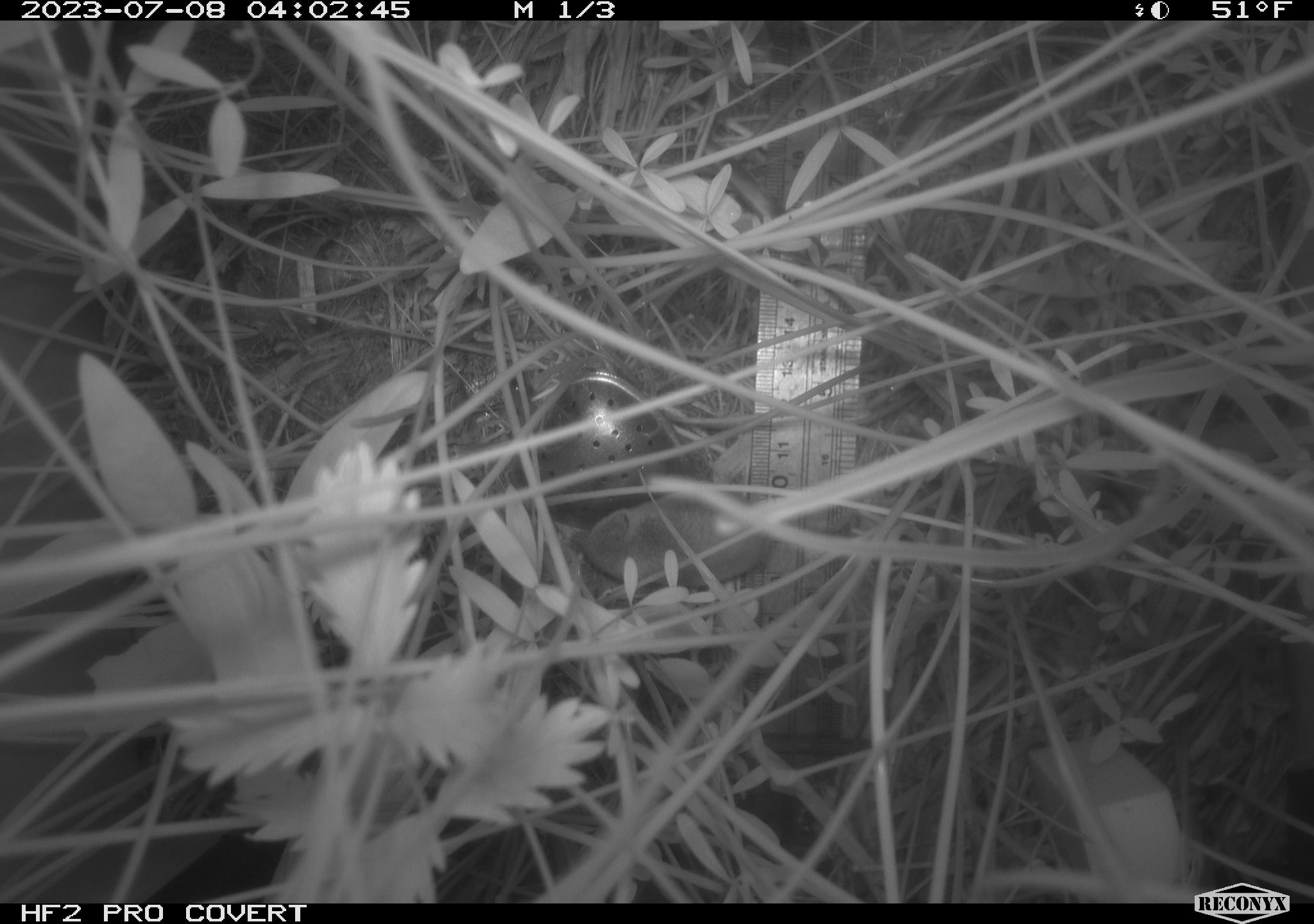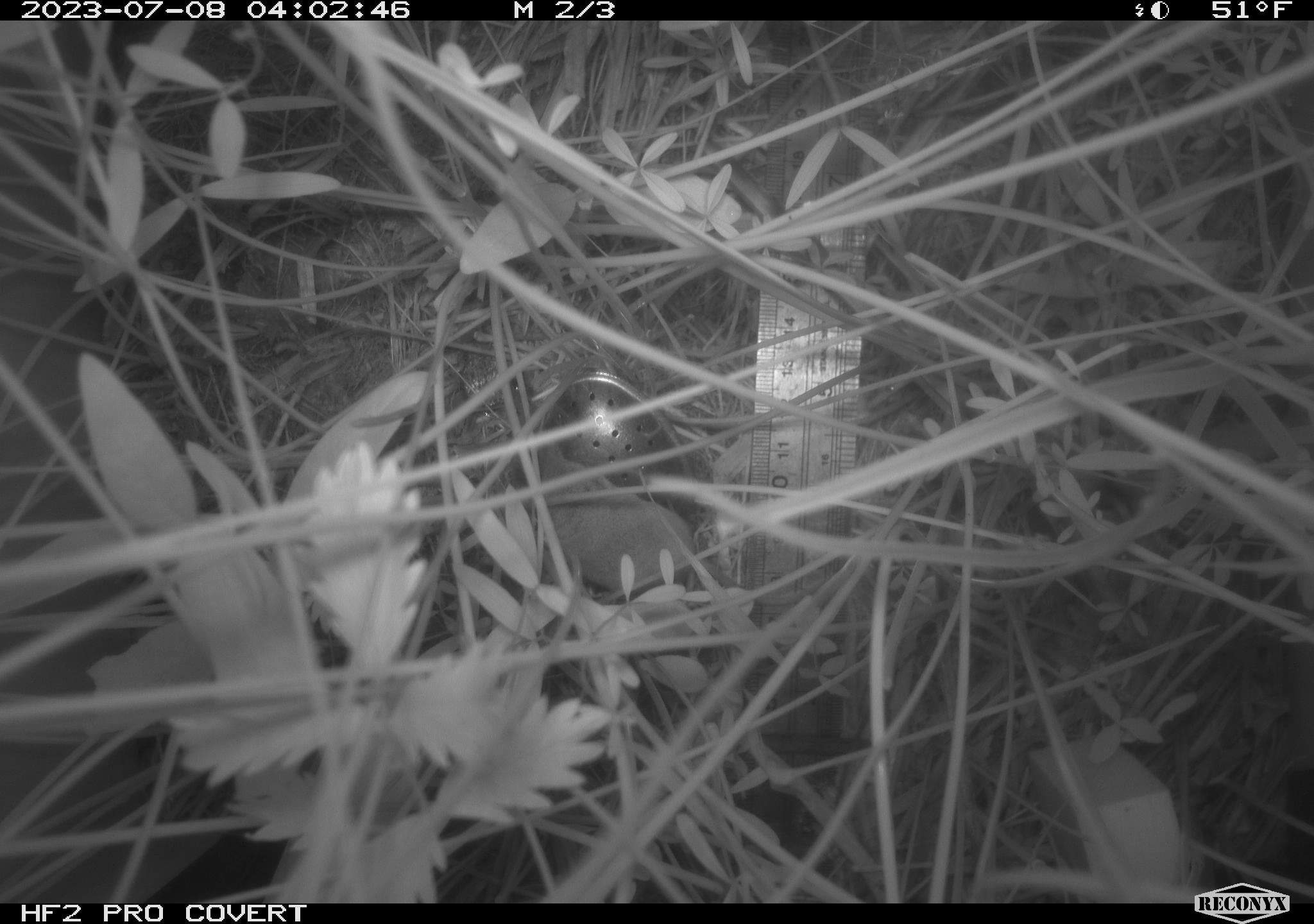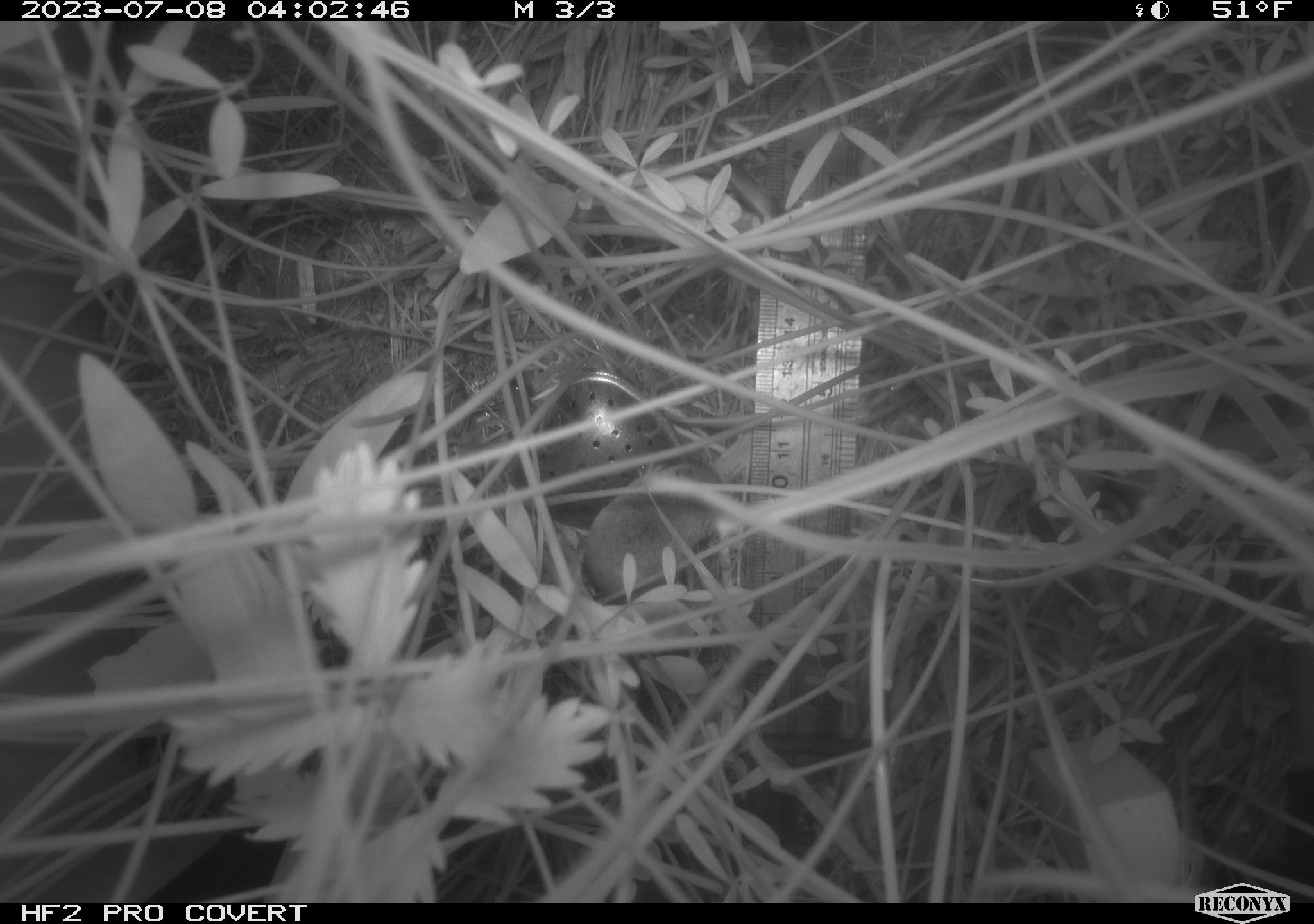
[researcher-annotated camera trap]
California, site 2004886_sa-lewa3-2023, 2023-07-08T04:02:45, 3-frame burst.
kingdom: Animalia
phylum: Chordata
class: Mammalia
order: Eulipotyphla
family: Soricidae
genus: Sorex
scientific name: Sorex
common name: long-tailed shrew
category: sorex species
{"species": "sorex species (long-tailed shrew) (Sorex)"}